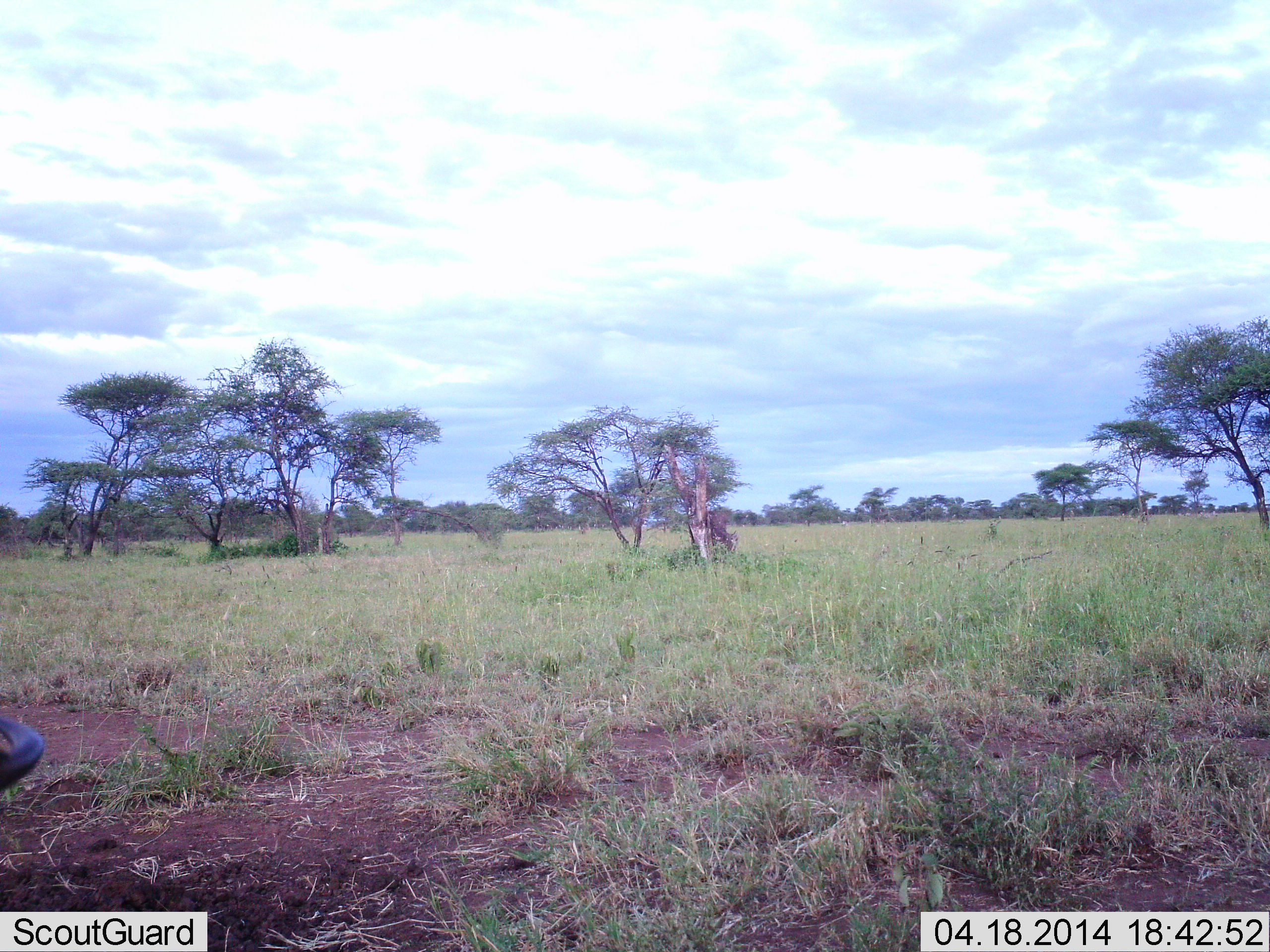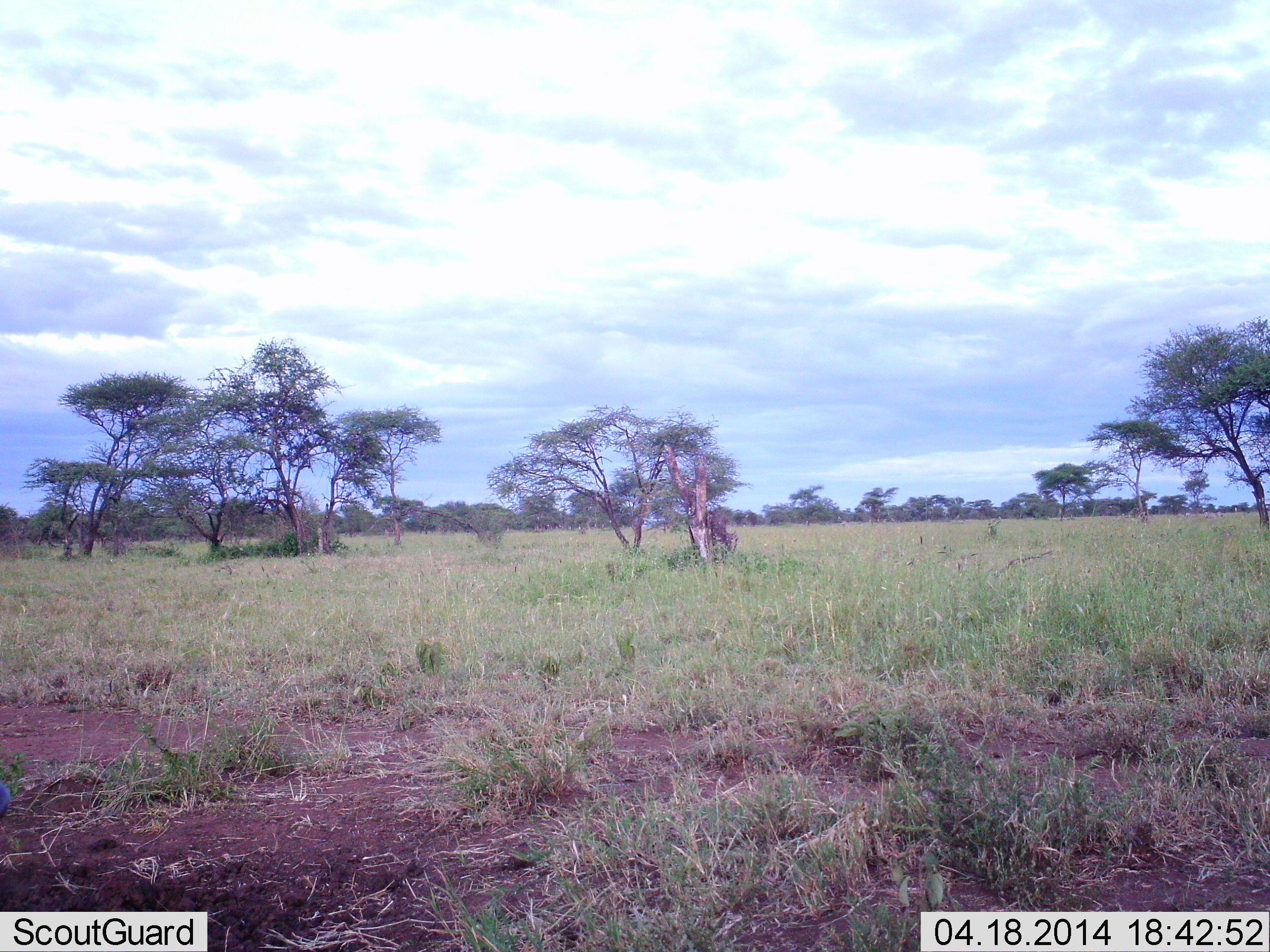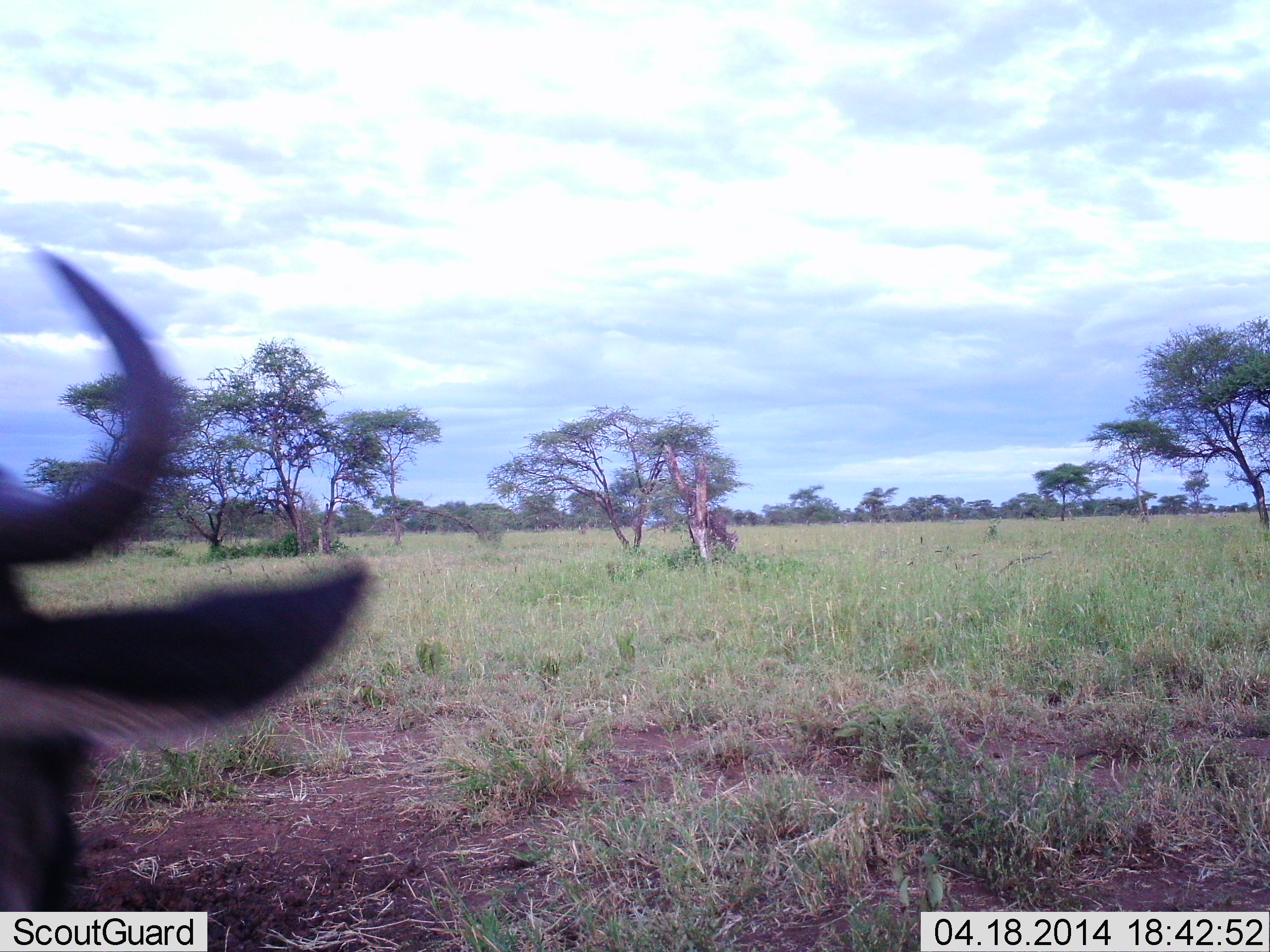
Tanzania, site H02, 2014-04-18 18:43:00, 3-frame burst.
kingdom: Animalia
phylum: Chordata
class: Mammalia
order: Artiodactyla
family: Bovidae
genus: Connochaetes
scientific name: Connochaetes taurinus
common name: blue wildebeest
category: wildebeest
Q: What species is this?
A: Wildebeest (blue wildebeest) (Connochaetes taurinus).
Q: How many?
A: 1.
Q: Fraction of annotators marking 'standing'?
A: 20%.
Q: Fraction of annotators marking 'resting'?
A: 10%.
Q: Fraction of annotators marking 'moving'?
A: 70%.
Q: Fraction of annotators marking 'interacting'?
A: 0%.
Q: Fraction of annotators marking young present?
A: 0%.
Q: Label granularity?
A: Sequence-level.